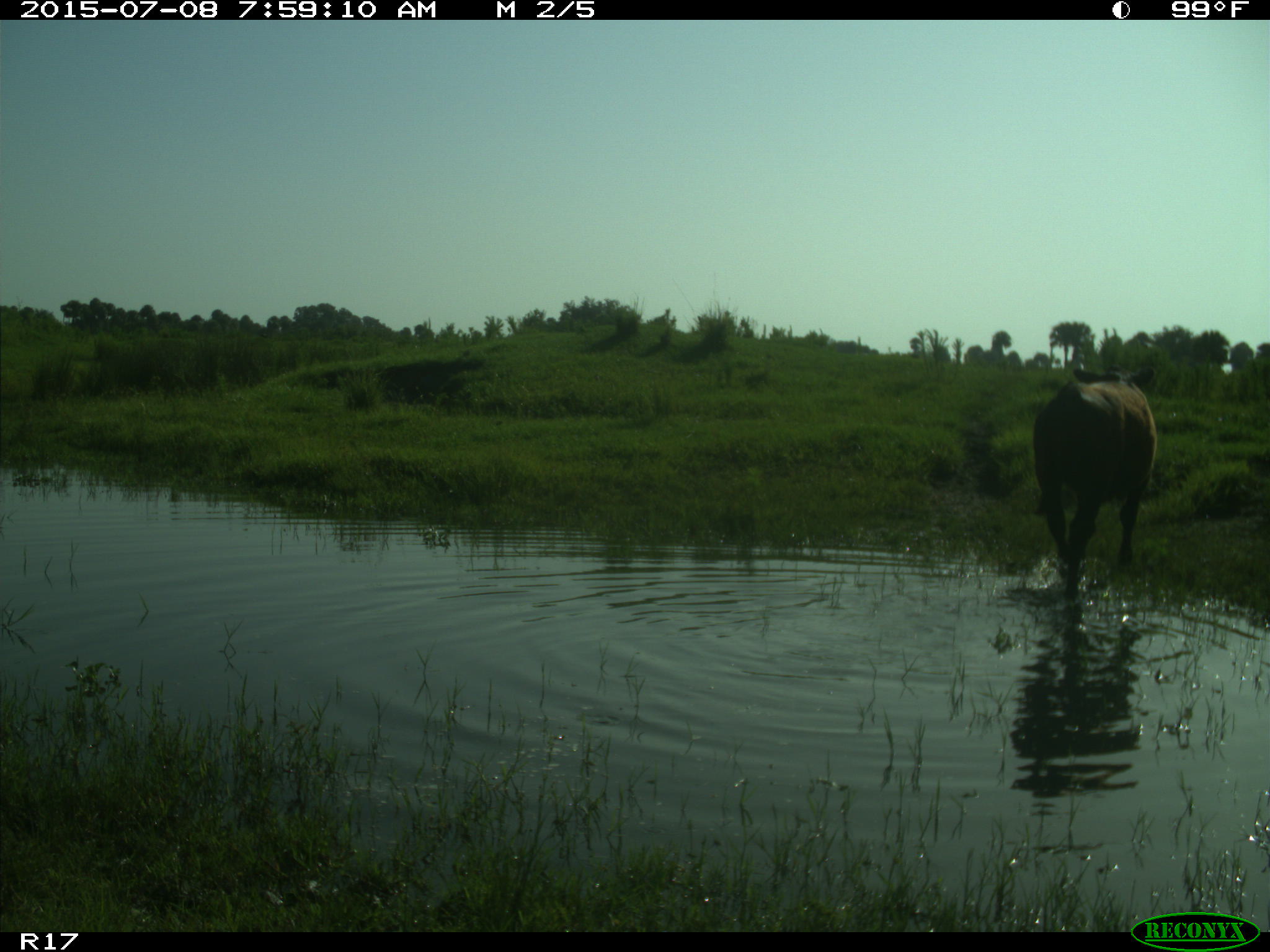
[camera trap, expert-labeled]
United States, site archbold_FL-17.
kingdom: Animalia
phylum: Chordata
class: Mammalia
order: Artiodactyla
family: Bovidae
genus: Bos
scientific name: Bos taurus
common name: domestic cow